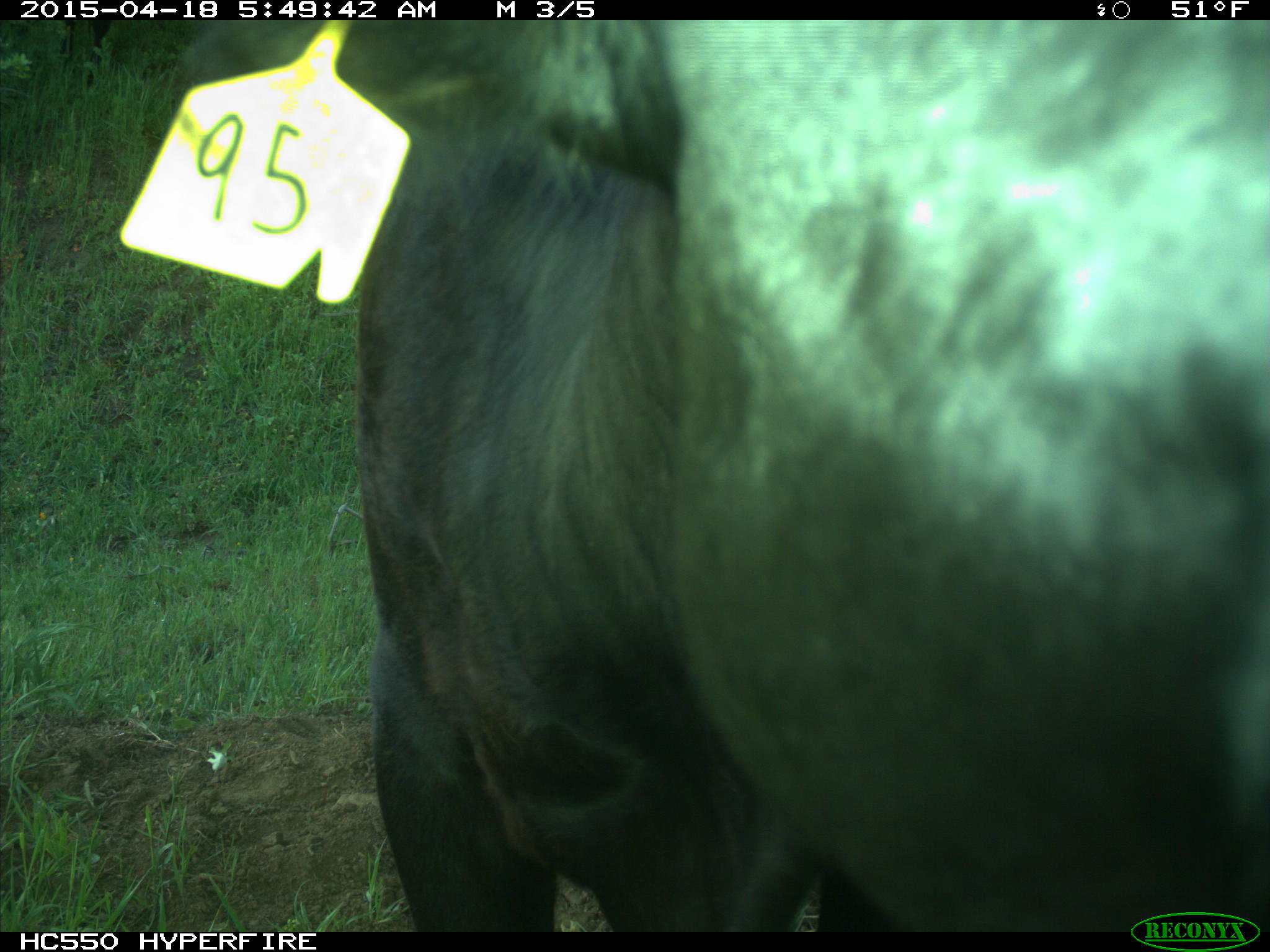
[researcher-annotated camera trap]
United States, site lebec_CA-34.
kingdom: Animalia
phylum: Chordata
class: Mammalia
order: Artiodactyla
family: Bovidae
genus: Bos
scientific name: Bos taurus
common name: domestic cow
Bos taurus (domestic cow).